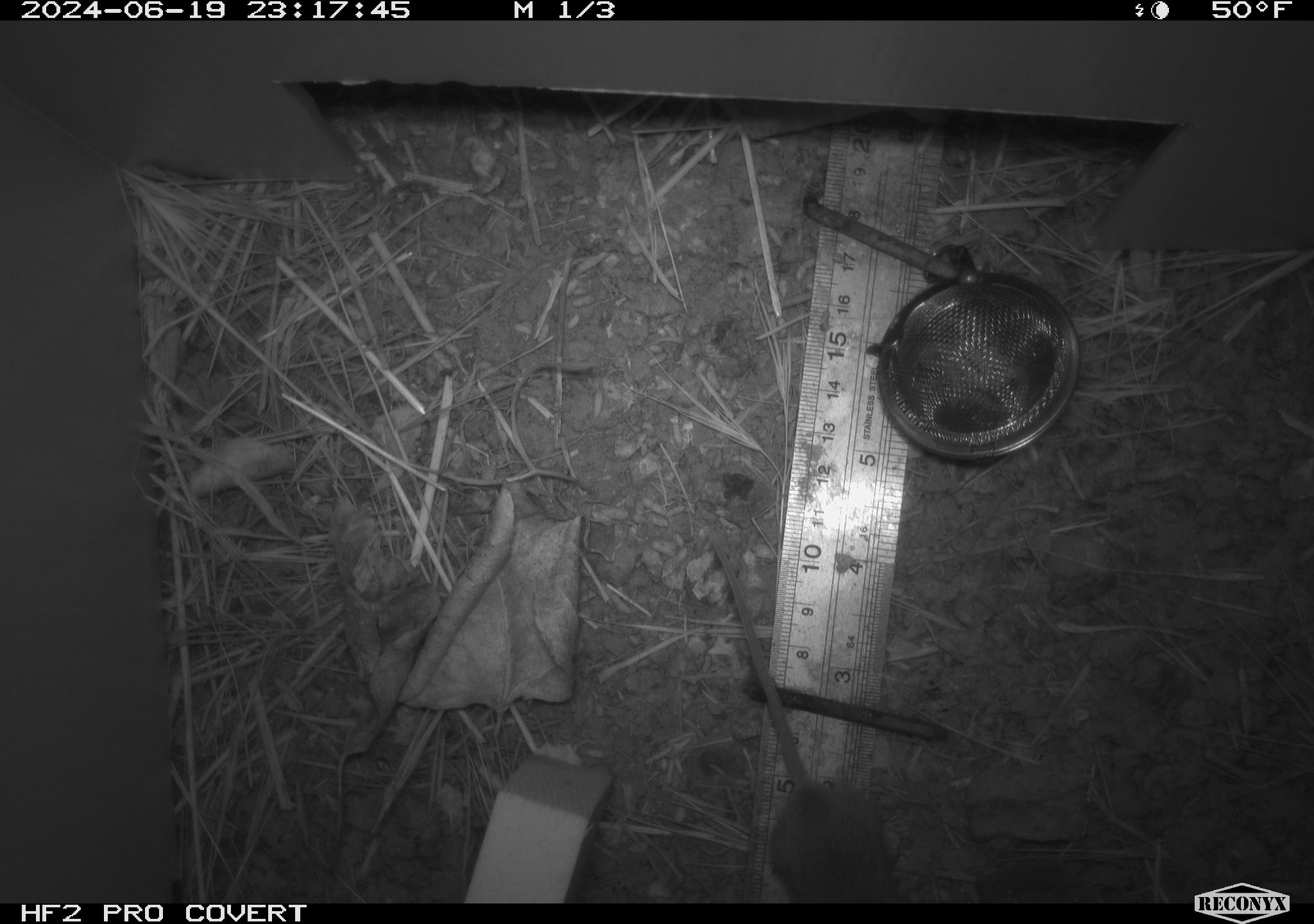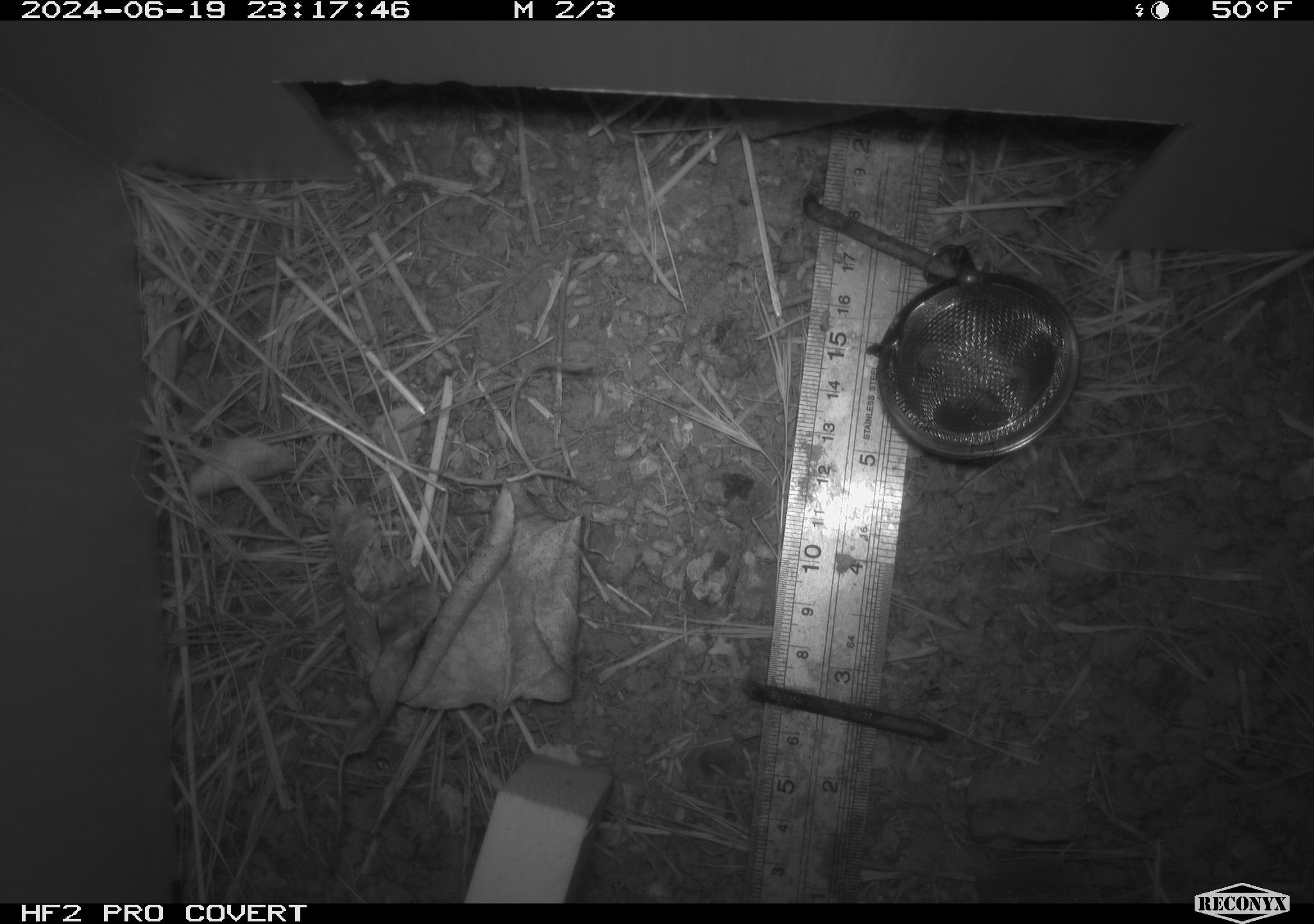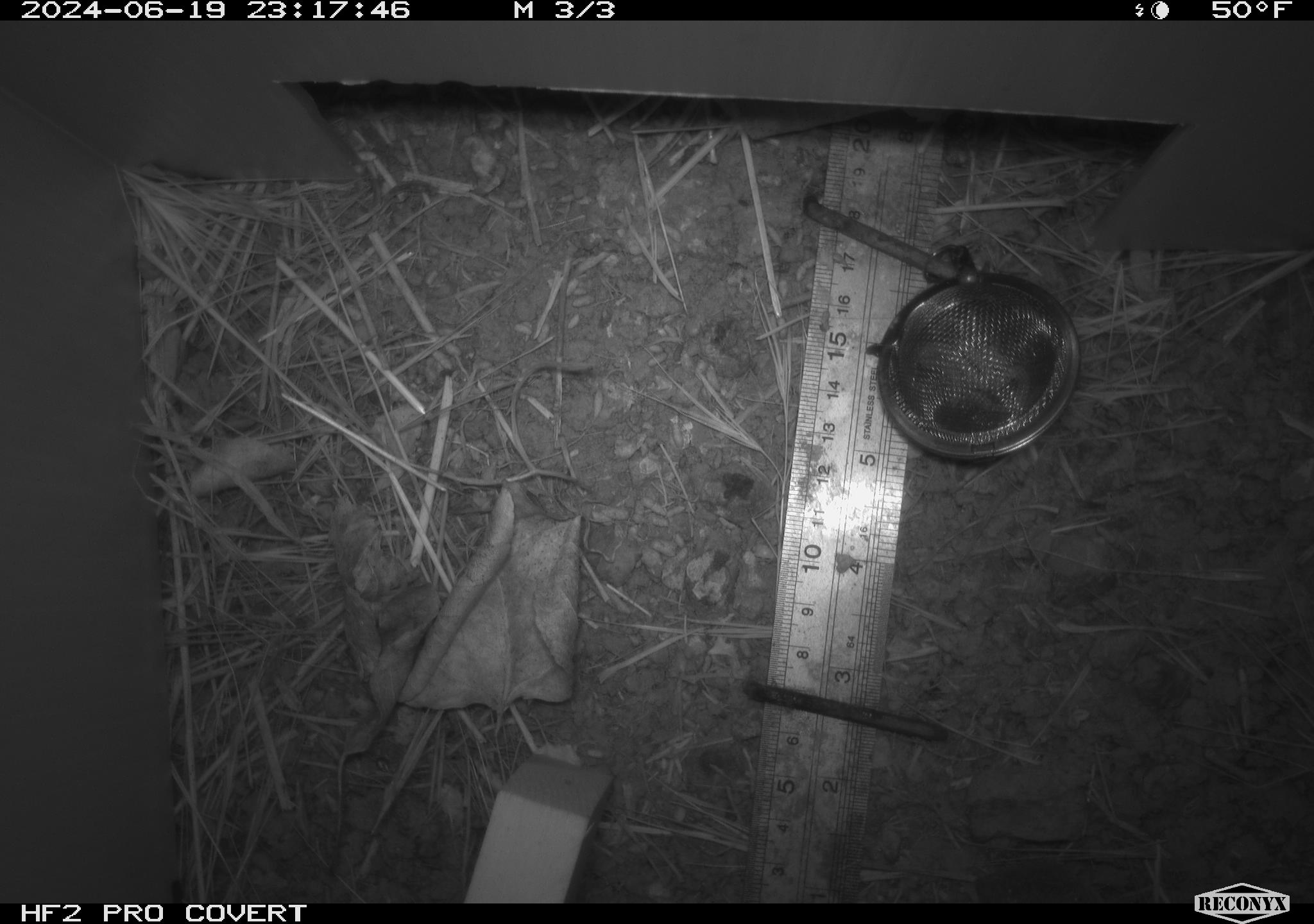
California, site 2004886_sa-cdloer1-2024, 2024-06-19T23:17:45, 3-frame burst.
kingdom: Animalia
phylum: Chordata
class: Mammalia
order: Rodentia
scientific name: Rodentia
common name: mouse species